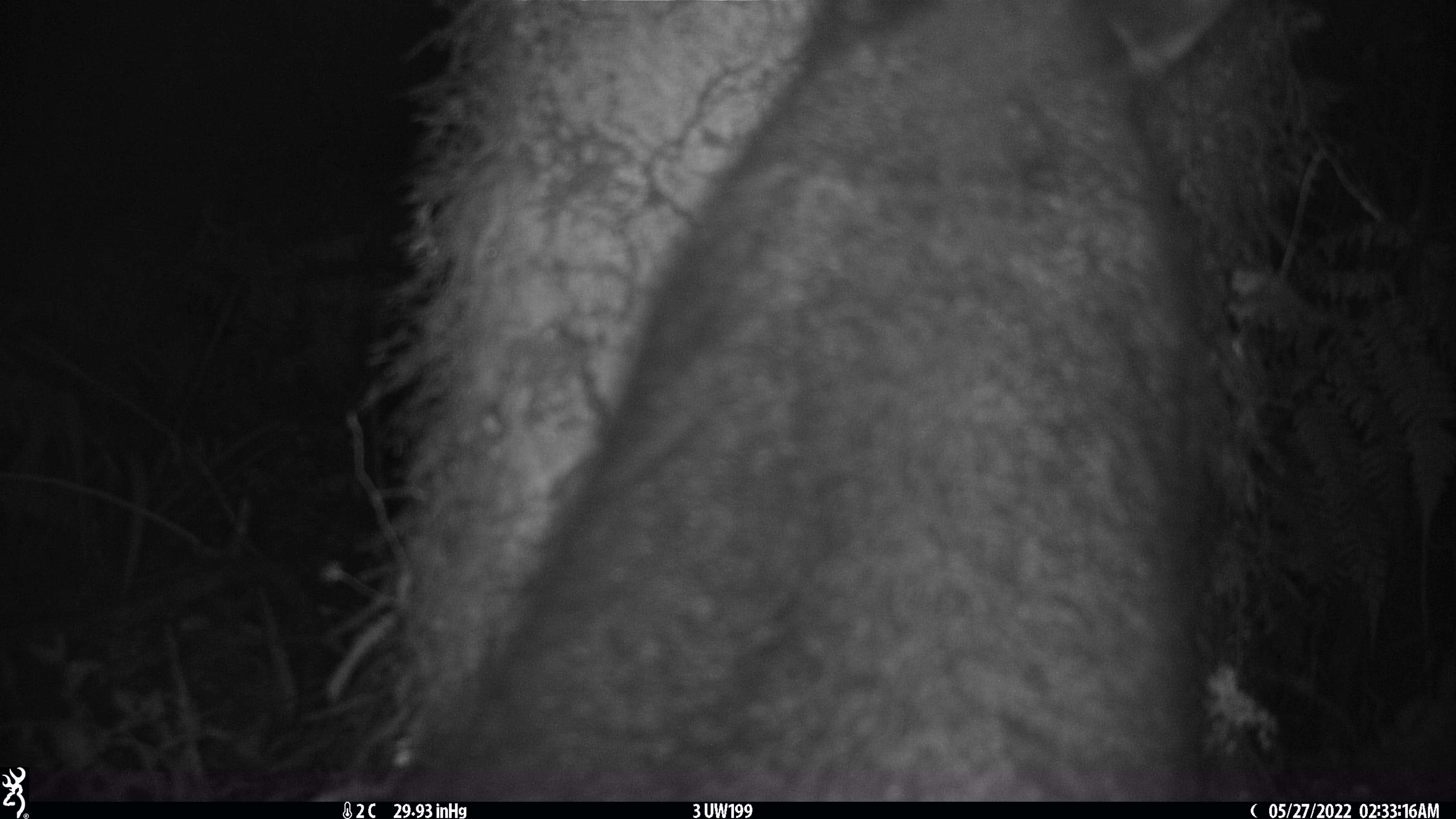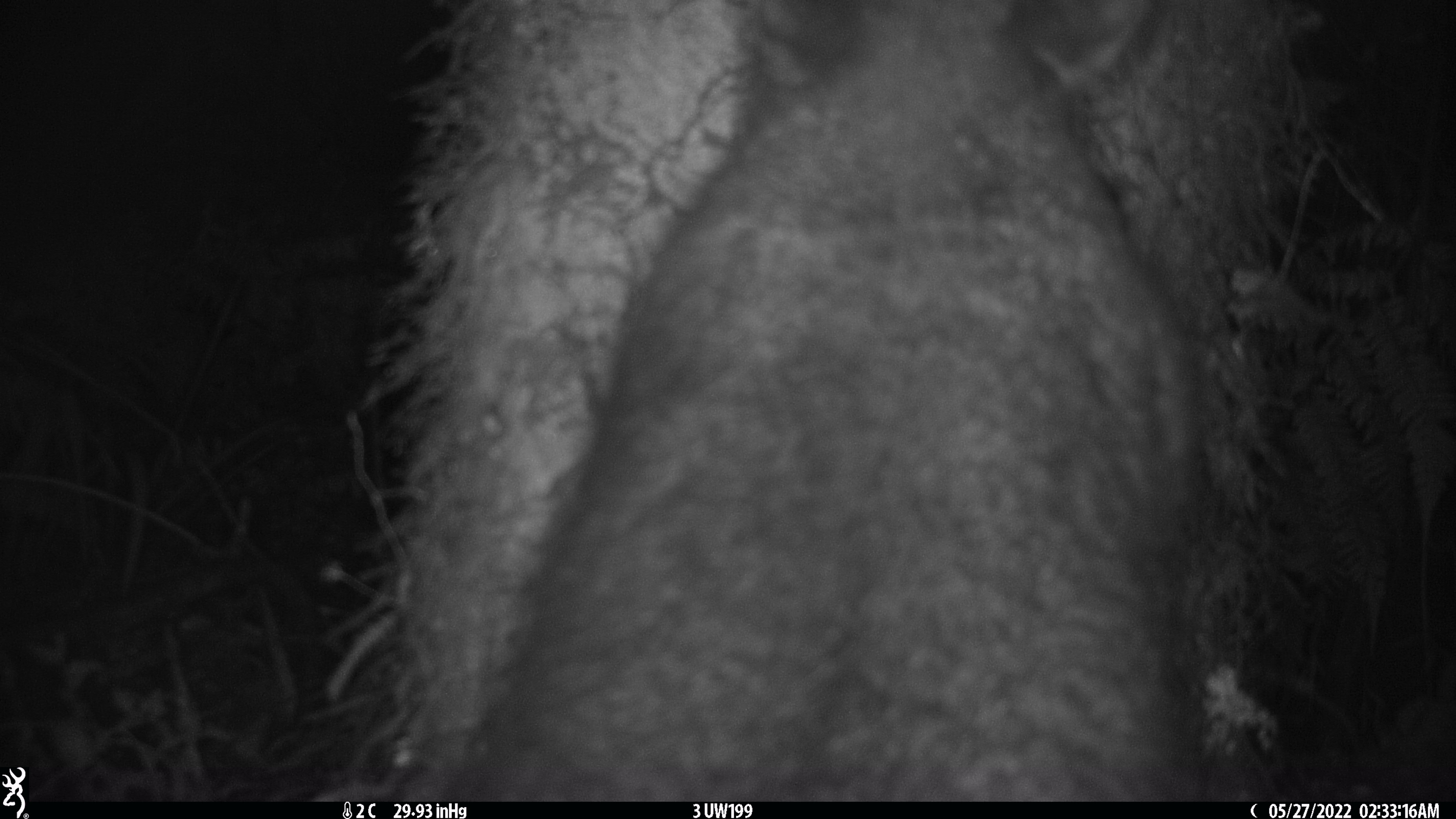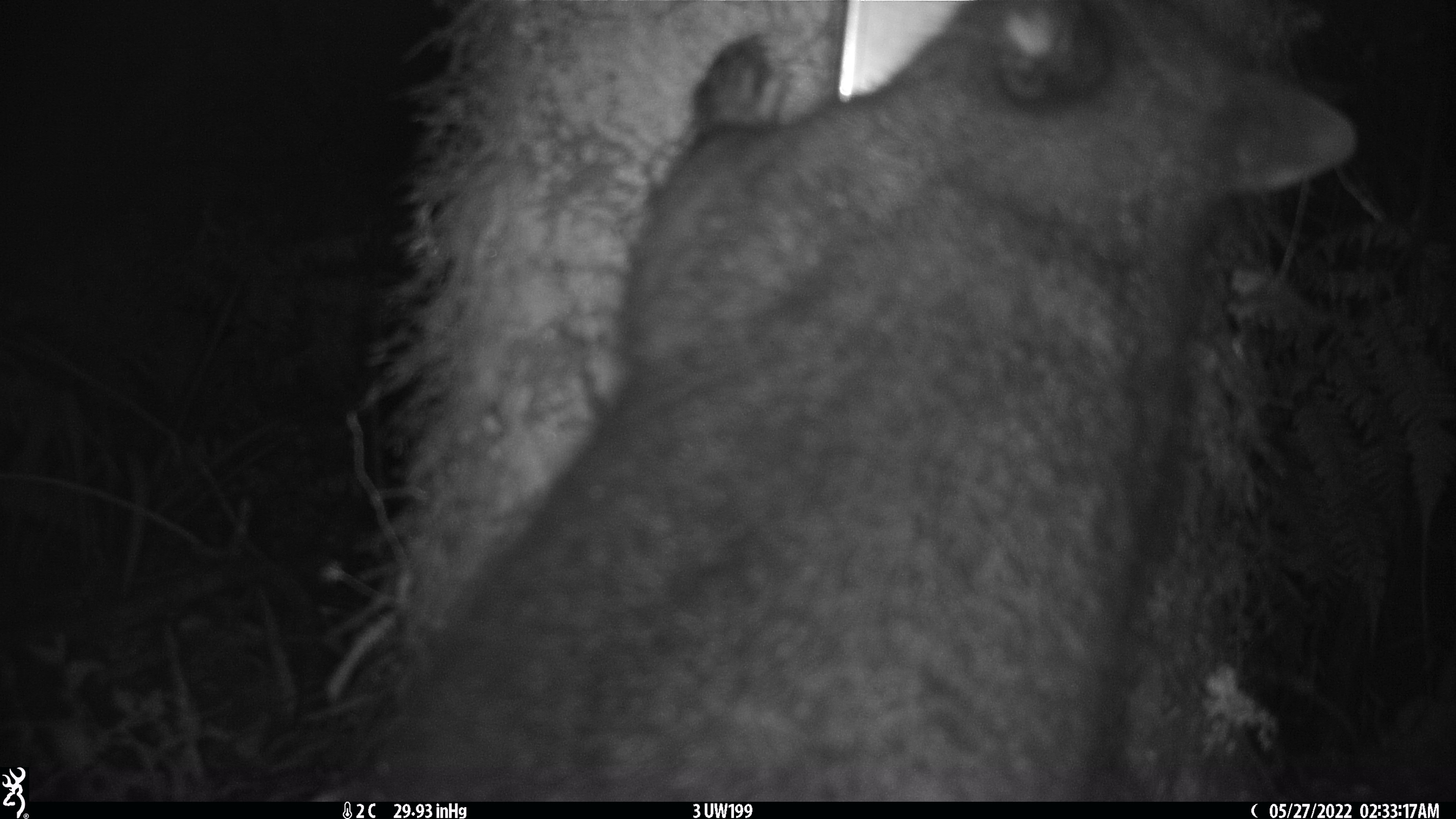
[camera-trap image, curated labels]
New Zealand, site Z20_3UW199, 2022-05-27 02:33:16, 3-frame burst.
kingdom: Animalia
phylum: Chordata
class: Mammalia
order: Diprotodontia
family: Phalangeridae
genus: Trichosurus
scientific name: Trichosurus vulpecula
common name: common brushtail possum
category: possum